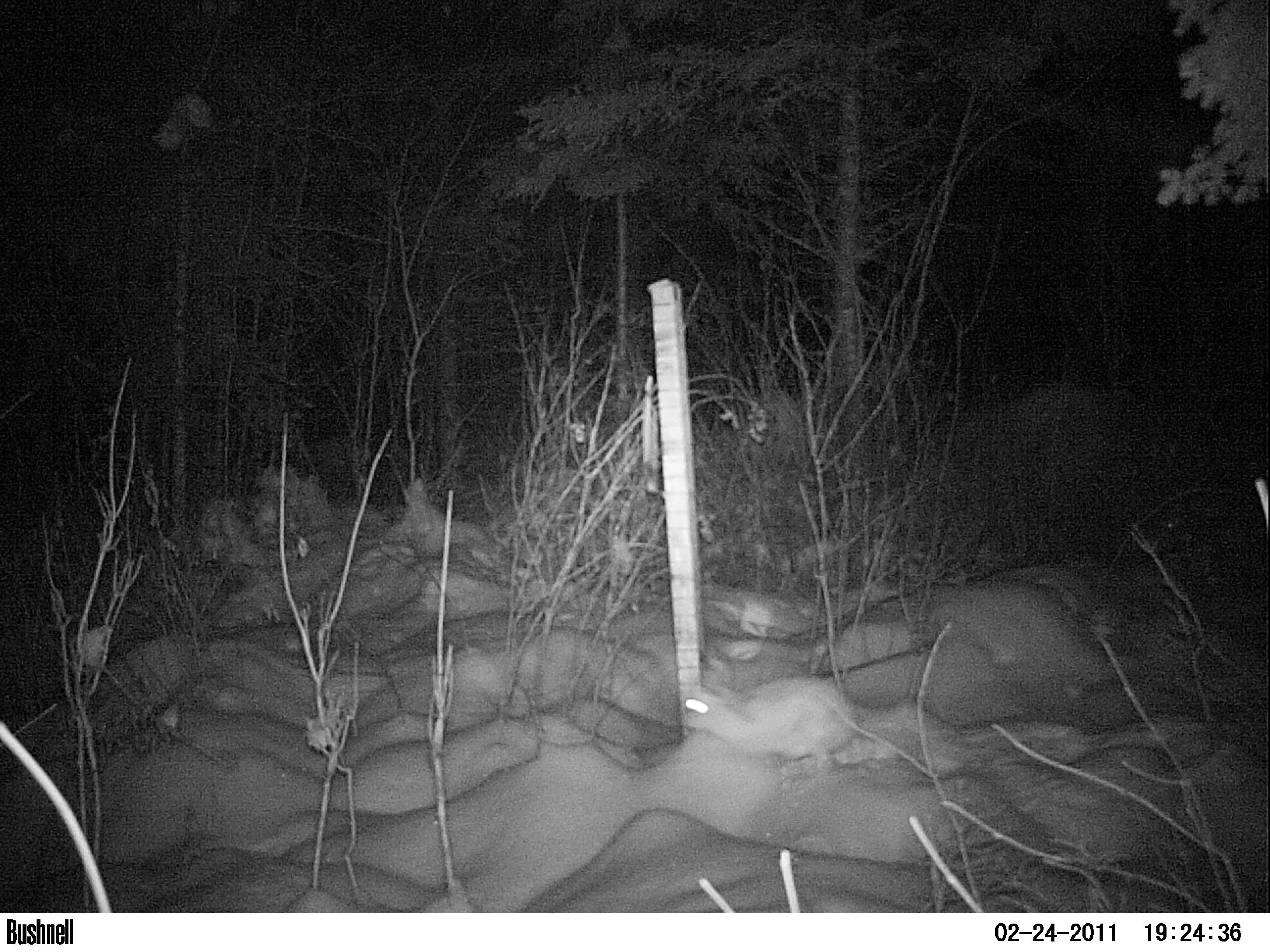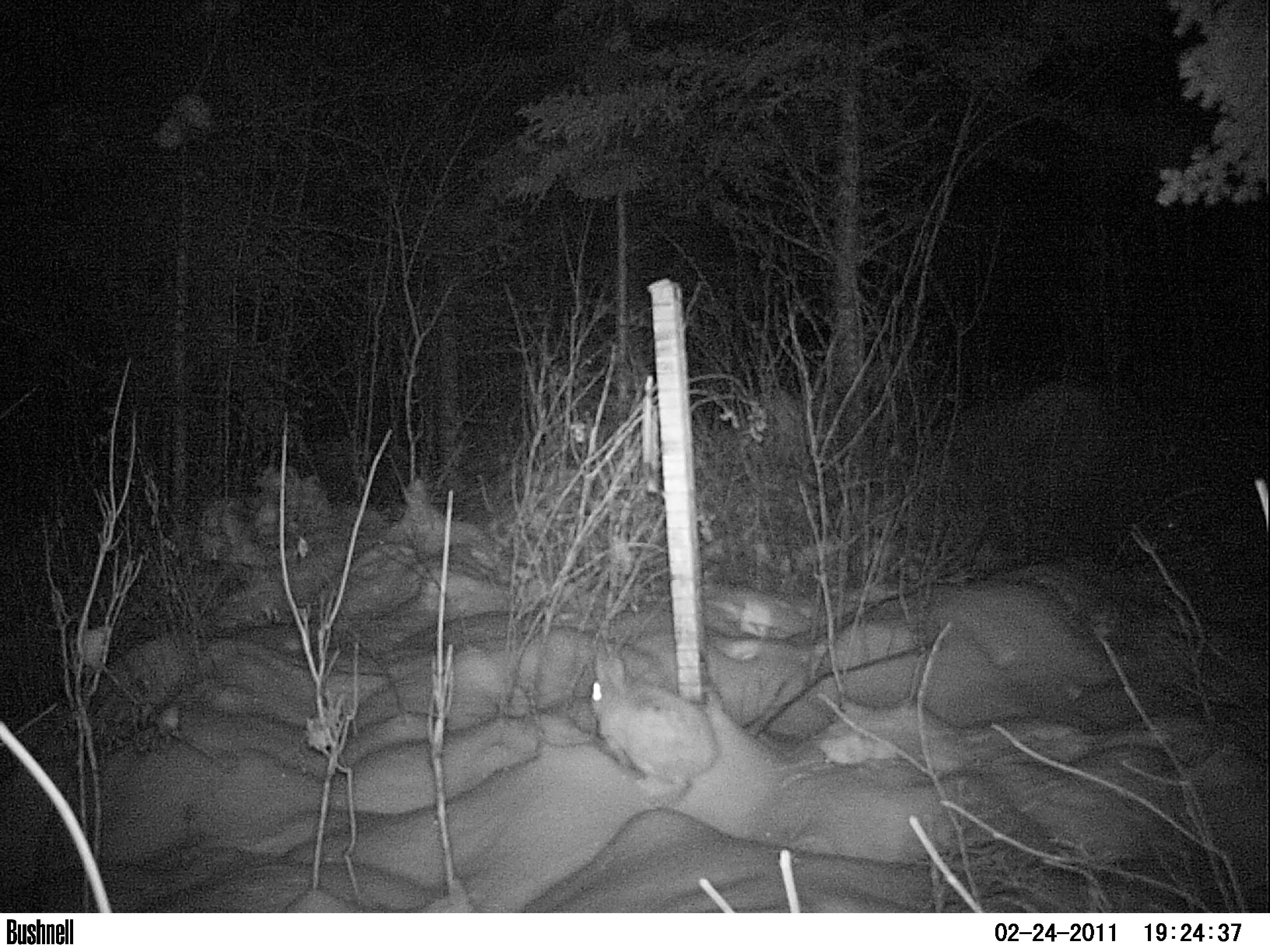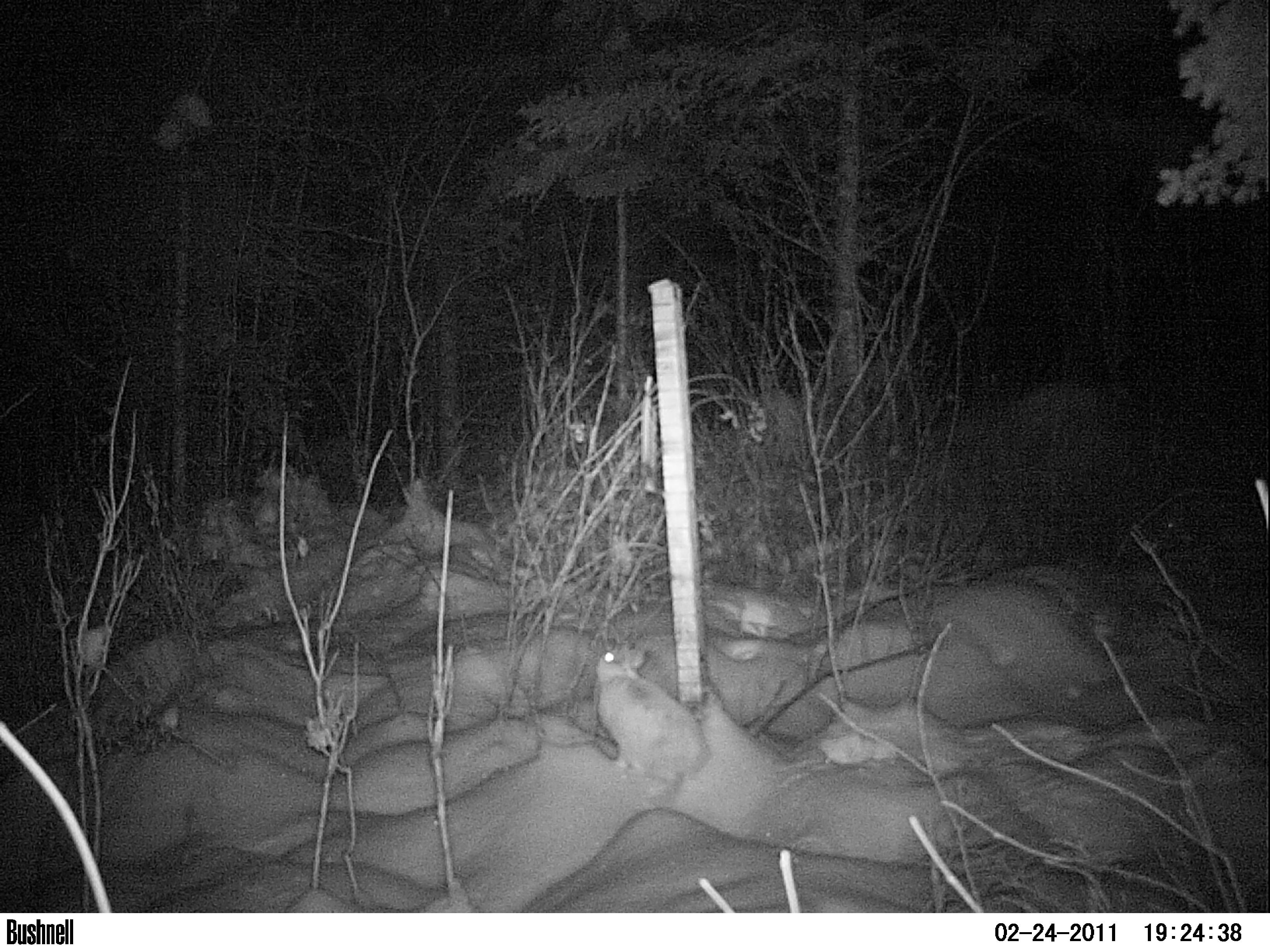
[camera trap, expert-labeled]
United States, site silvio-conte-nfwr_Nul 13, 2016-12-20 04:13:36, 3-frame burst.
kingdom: Animalia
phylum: Chordata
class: Mammalia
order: Lagomorpha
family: Leporidae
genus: Lepus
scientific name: Lepus americanus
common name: snowshoe hare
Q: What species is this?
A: Snowshoe hare (Lepus americanus).